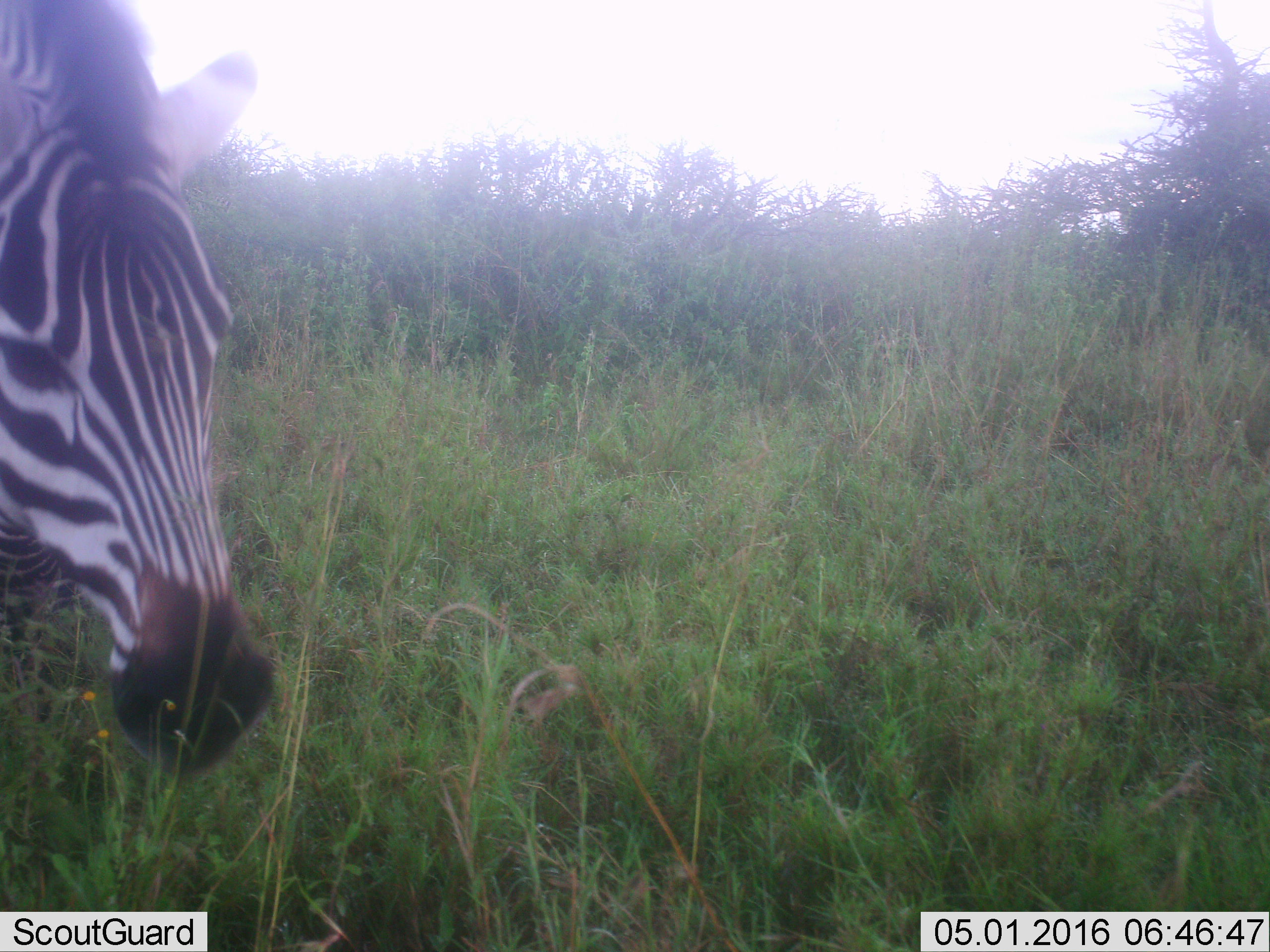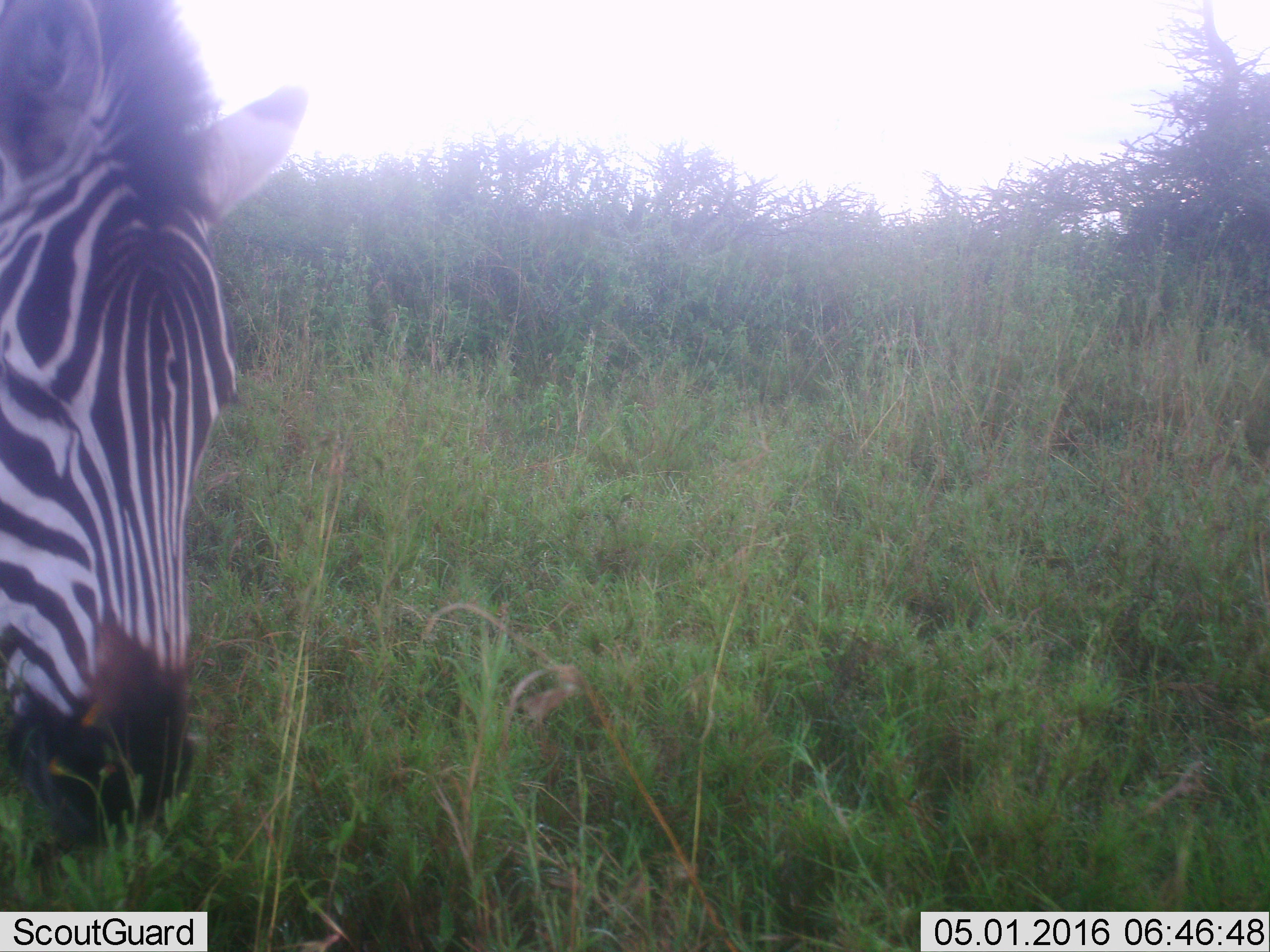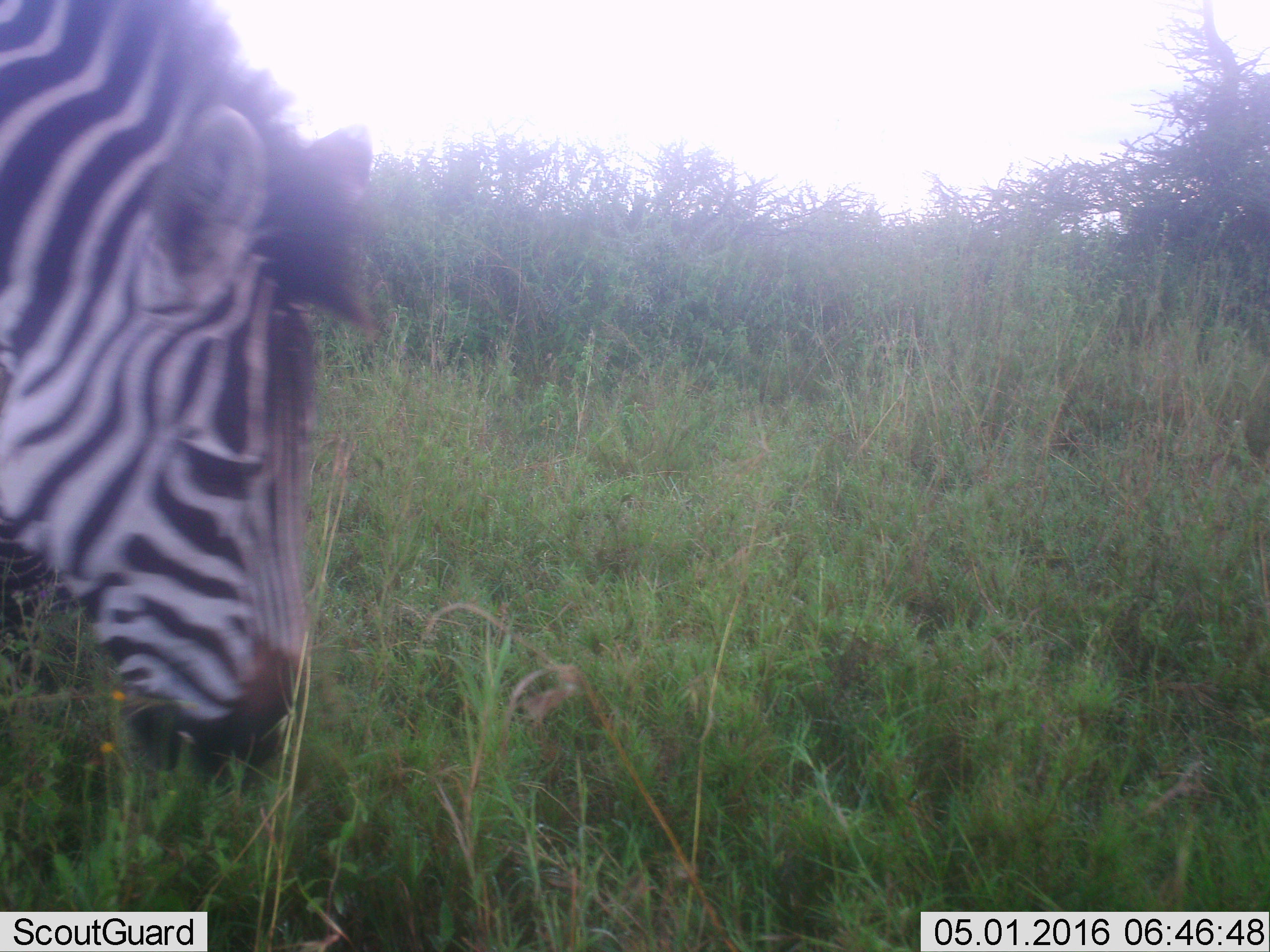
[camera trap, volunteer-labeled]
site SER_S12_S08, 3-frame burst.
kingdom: Animalia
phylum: Chordata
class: Mammalia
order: Perissodactyla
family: Equidae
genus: Equus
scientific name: Equus quagga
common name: plains zebra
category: zebraplains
Zebraplains (plains zebra) (Equus quagga), count 1. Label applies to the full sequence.